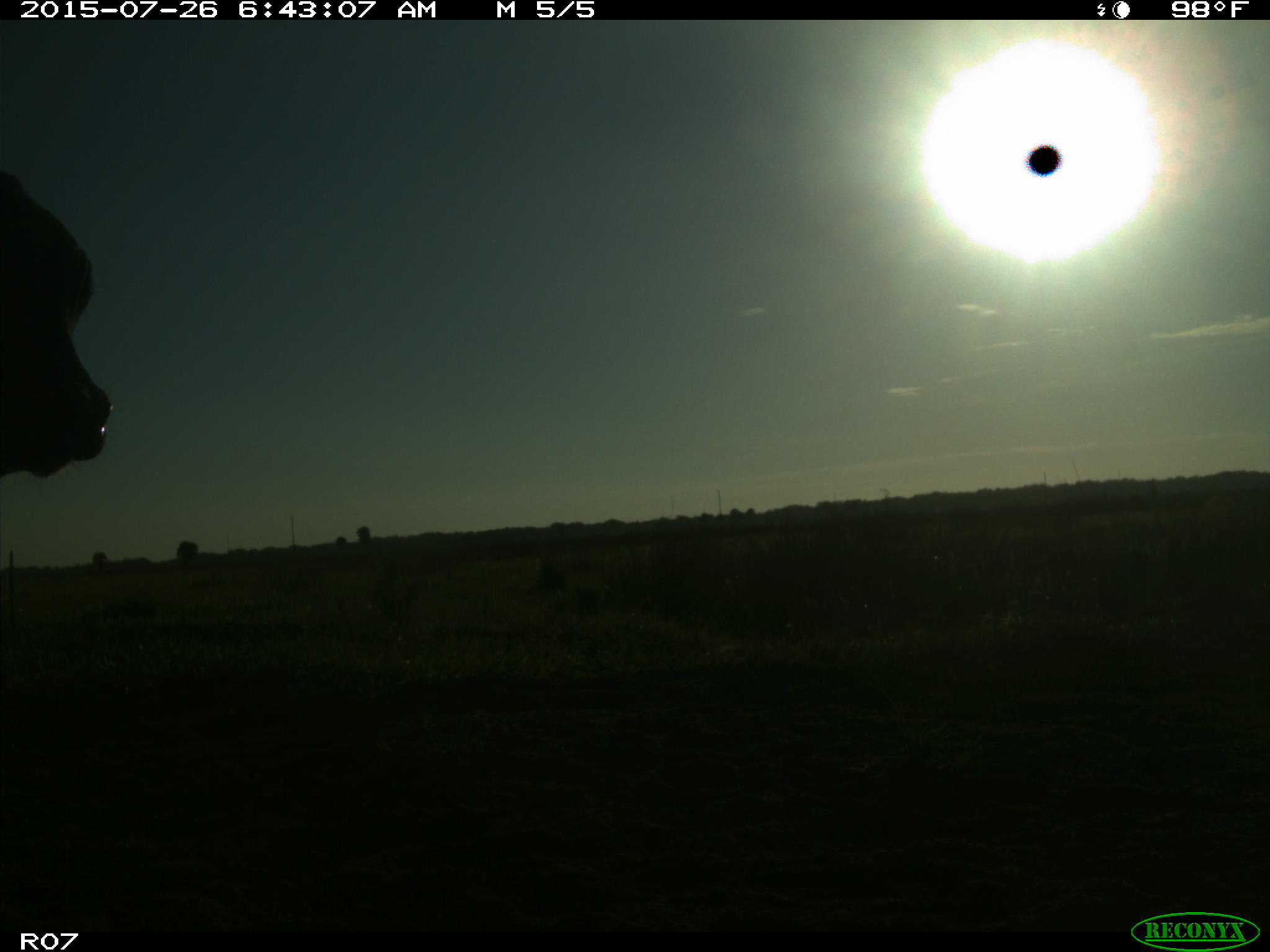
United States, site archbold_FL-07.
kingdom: Animalia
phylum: Chordata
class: Mammalia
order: Artiodactyla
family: Bovidae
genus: Bos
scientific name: Bos taurus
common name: domestic cow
Bos taurus (domestic cow).